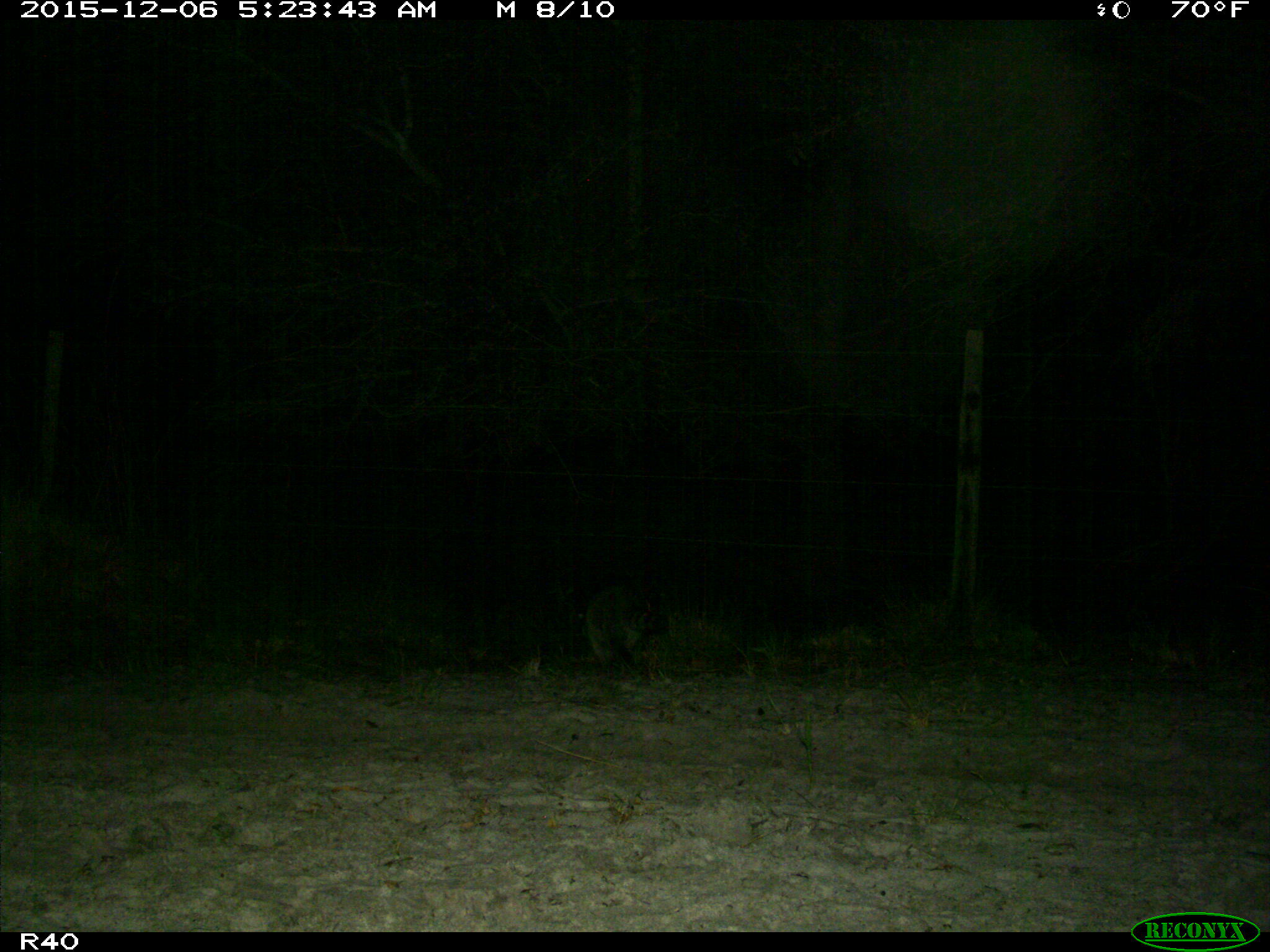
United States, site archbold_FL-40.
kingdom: Animalia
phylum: Chordata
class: Mammalia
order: Carnivora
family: Procyonidae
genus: Procyon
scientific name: Procyon lotor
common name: common raccoon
Procyon lotor (common raccoon).